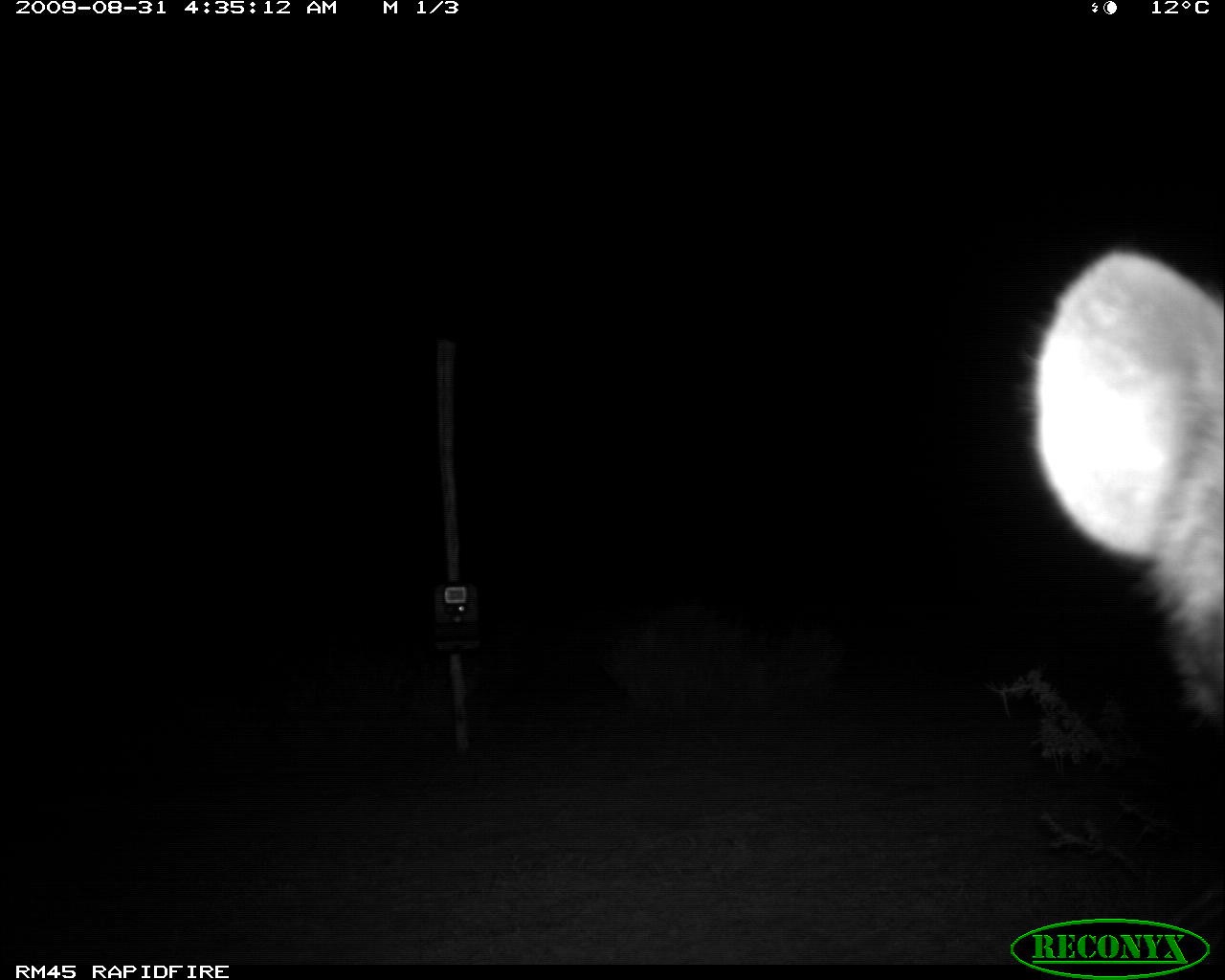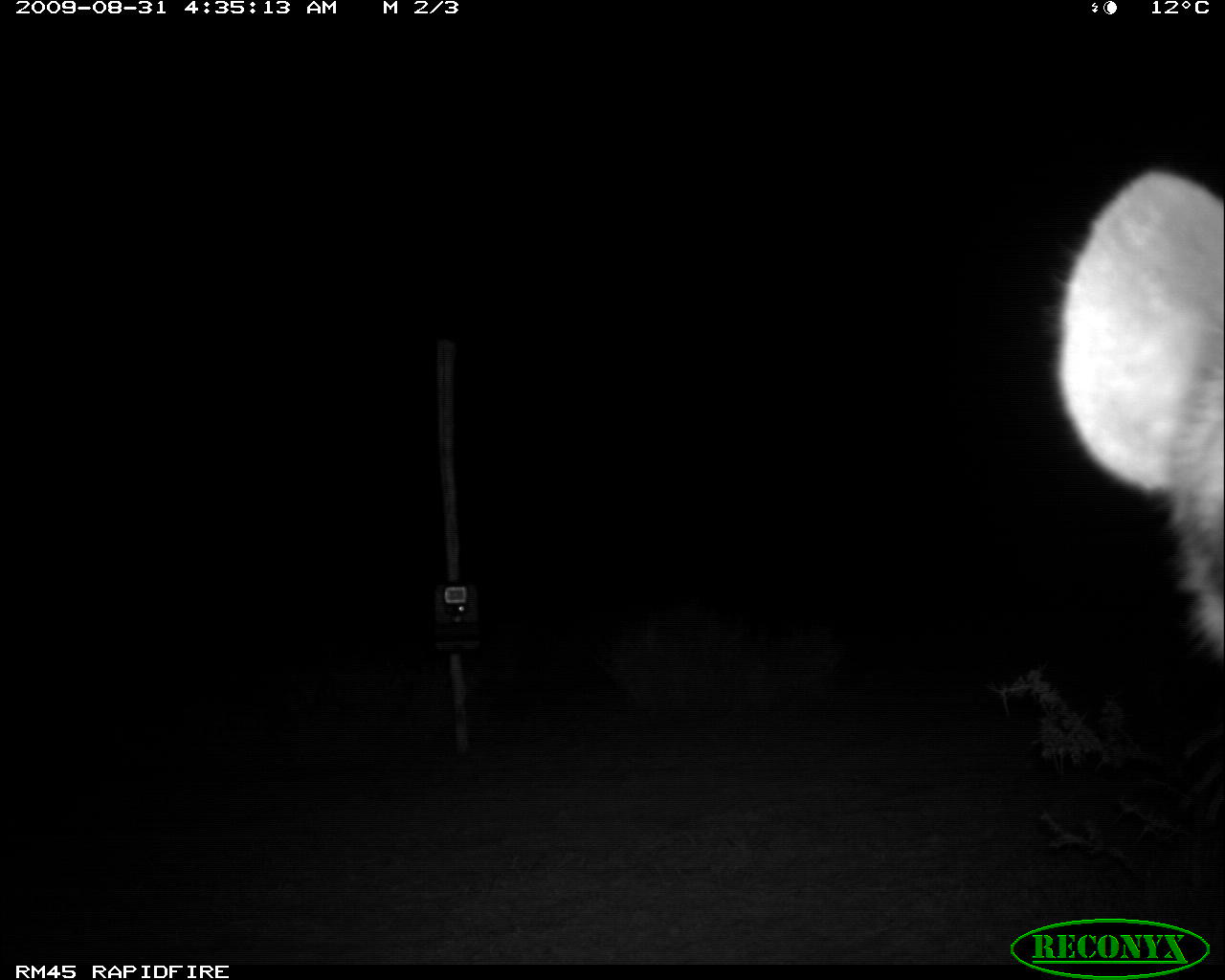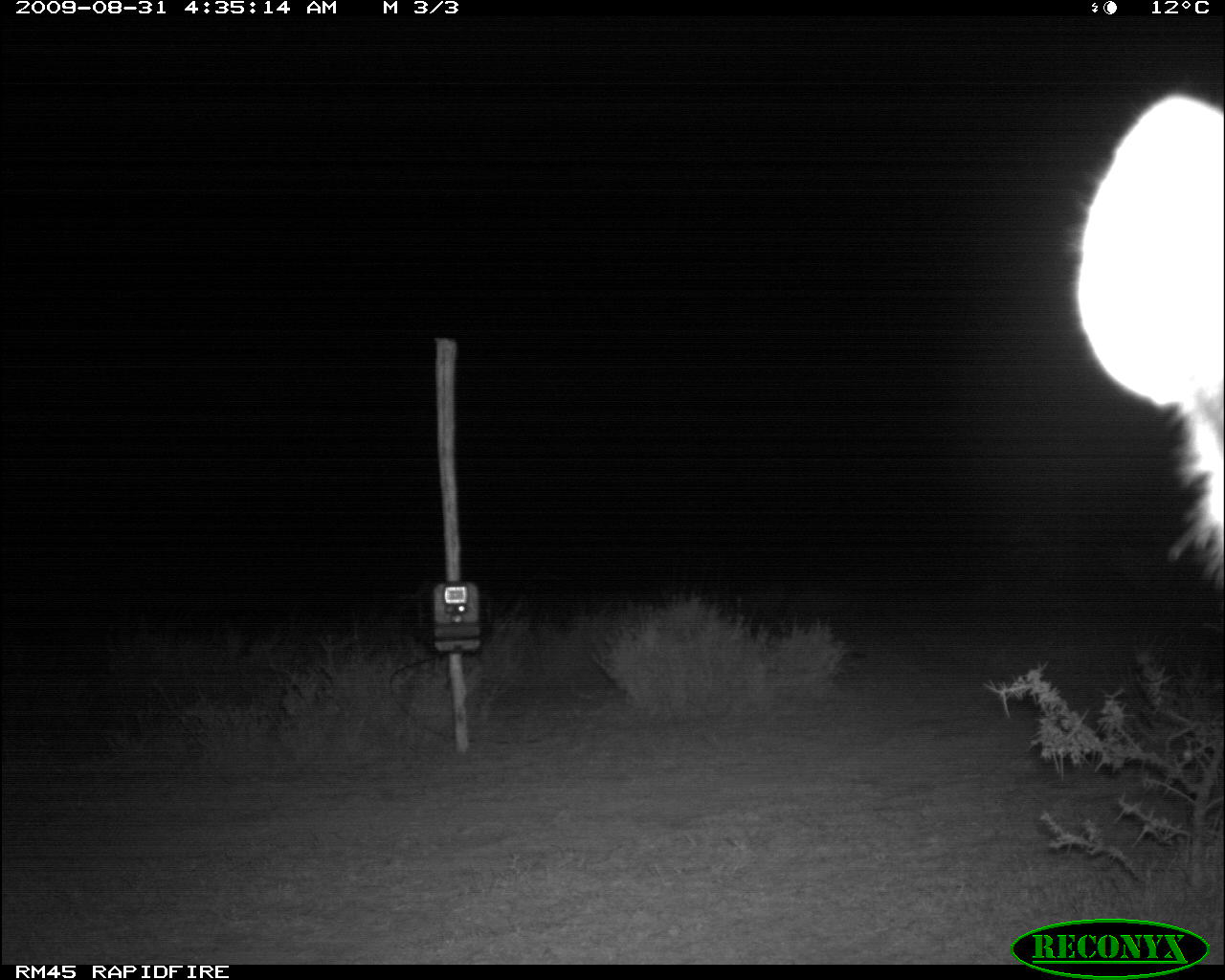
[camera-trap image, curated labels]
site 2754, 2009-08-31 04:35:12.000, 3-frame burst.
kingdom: Animalia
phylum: Chordata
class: Mammalia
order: Carnivora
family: Hyaenidae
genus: Crocuta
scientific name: Crocuta crocuta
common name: spotted hyena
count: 1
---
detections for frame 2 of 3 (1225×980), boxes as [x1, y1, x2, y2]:
crocuta crocuta: [1042, 160, 1225, 664]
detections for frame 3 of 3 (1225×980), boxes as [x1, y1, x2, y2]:
crocuta crocuta: [1068, 85, 1225, 606]